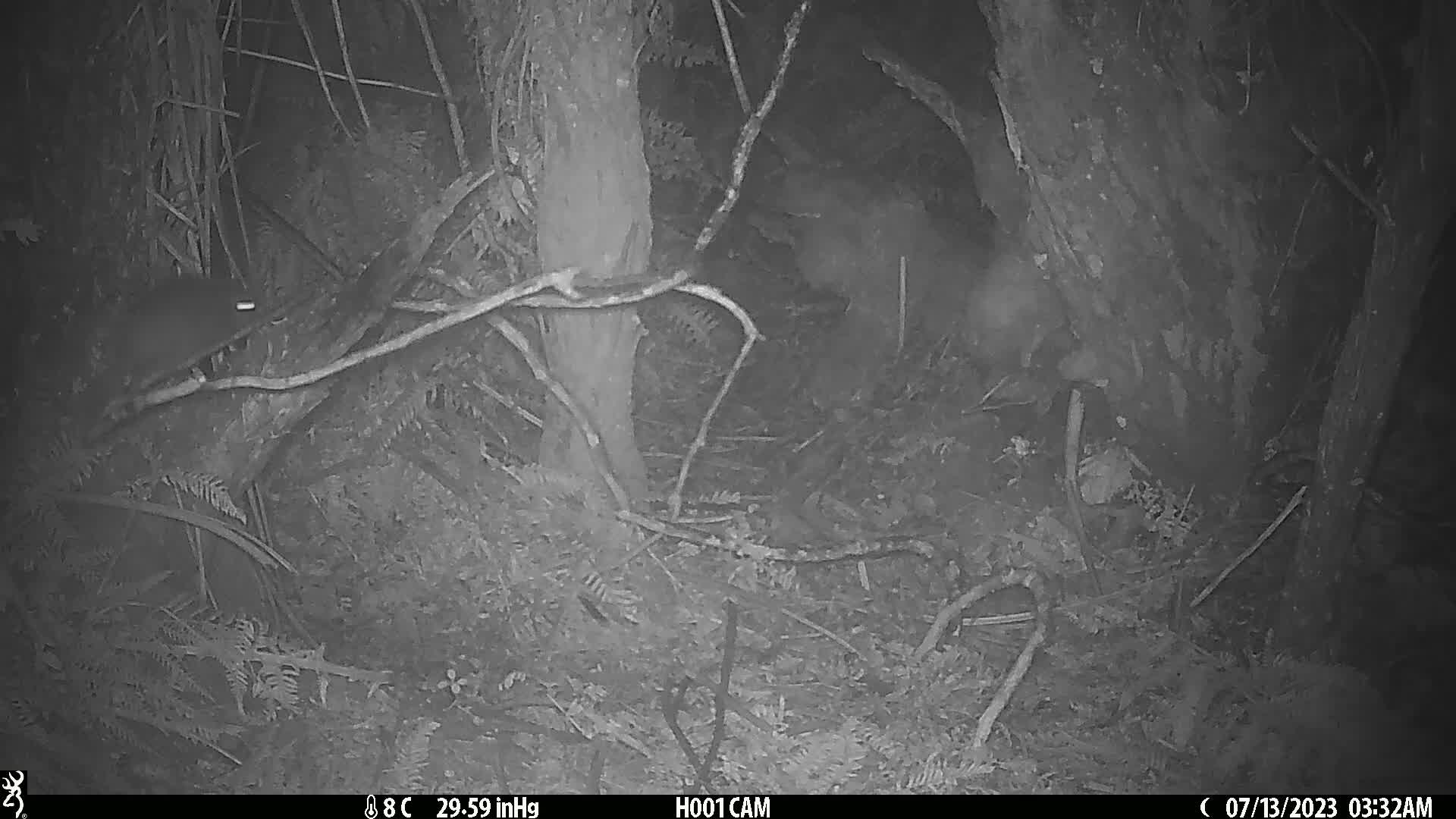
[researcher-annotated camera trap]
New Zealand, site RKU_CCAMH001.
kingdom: Animalia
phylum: Chordata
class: Mammalia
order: Rodentia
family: Muridae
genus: Rattus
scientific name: Rattus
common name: rat